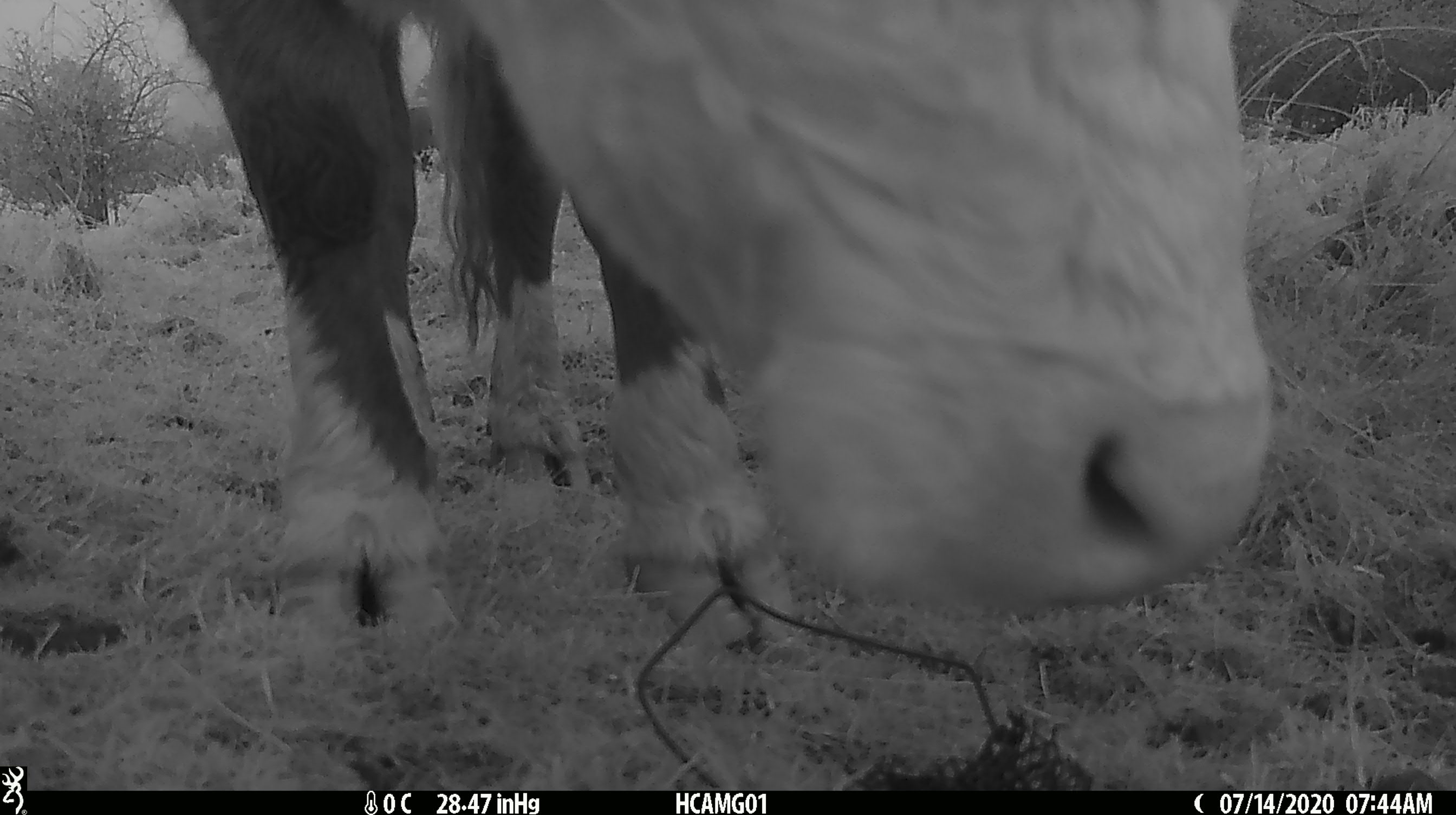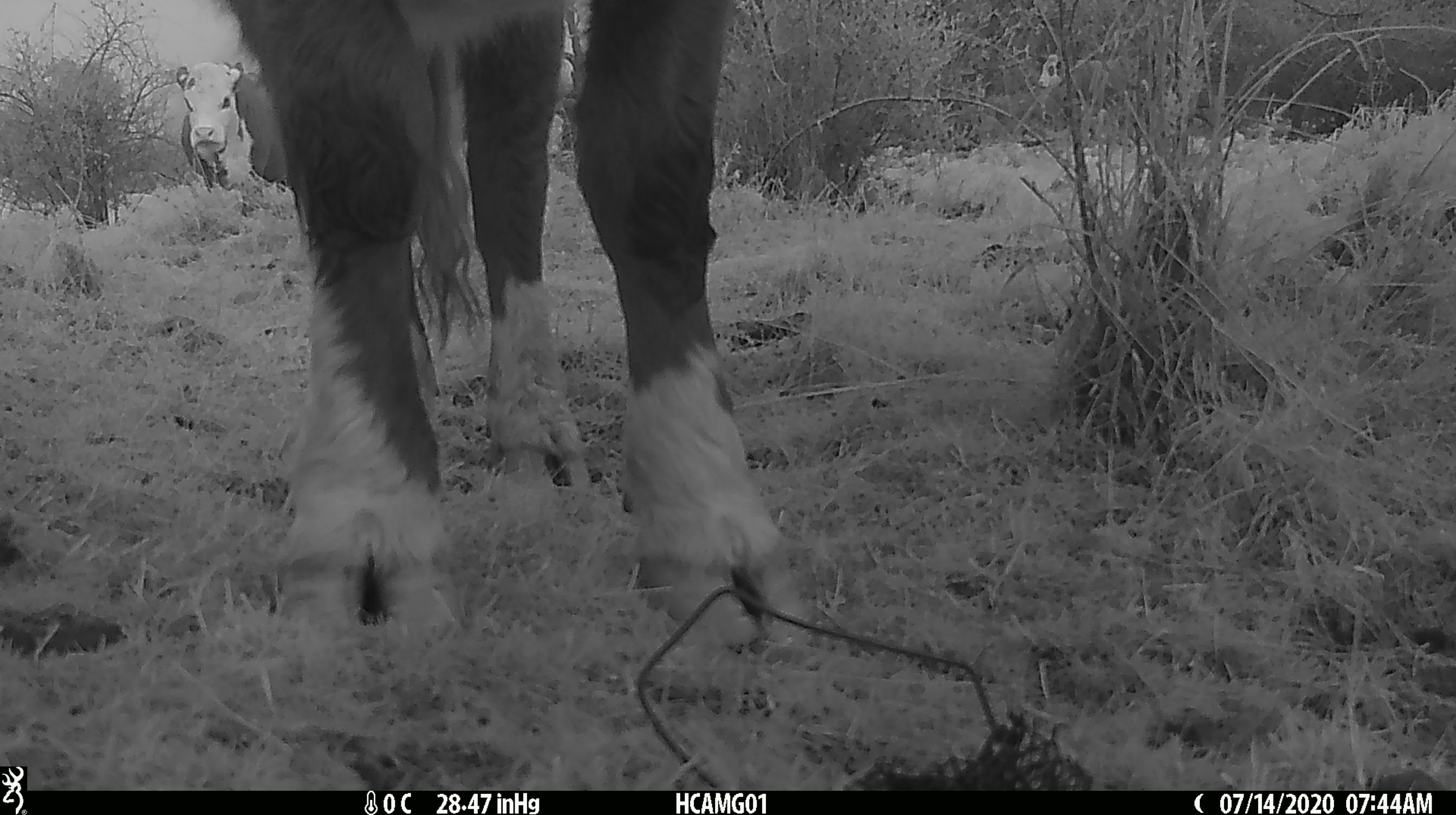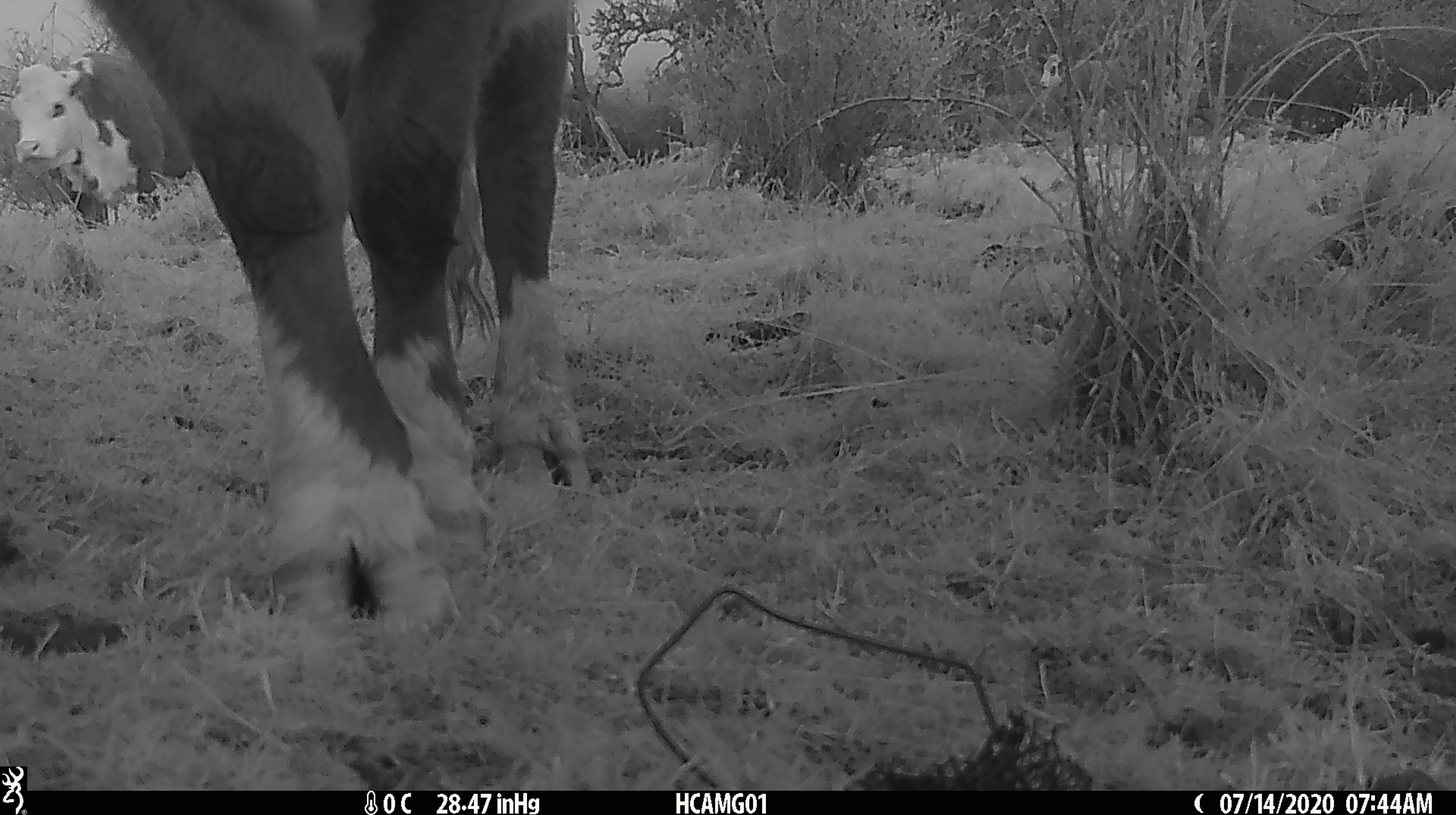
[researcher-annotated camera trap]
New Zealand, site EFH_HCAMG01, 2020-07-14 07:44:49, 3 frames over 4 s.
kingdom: Animalia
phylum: Chordata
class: Mammalia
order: Artiodactyla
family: Bovidae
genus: Bos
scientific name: Bos taurus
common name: domestic cow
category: cow